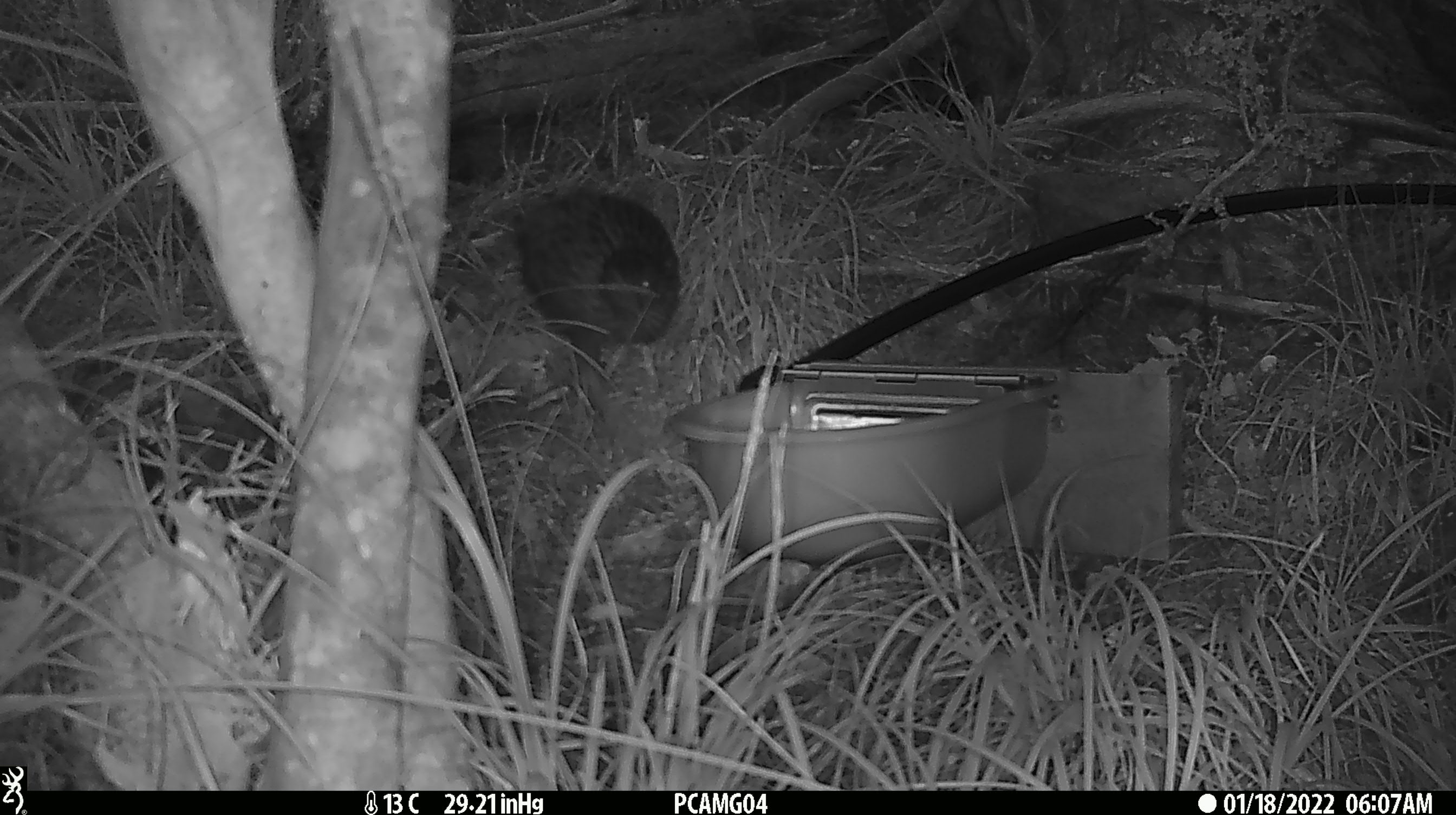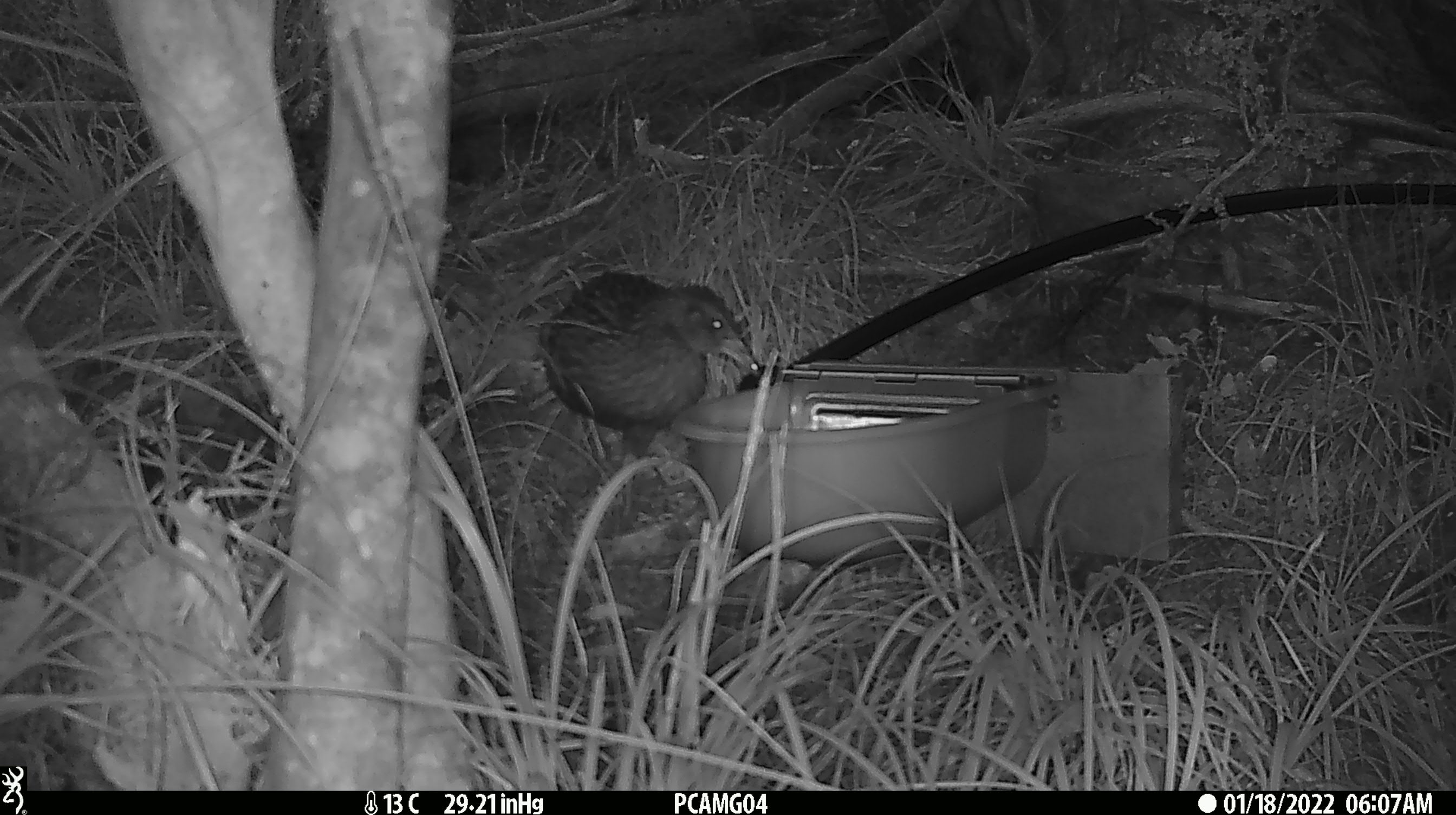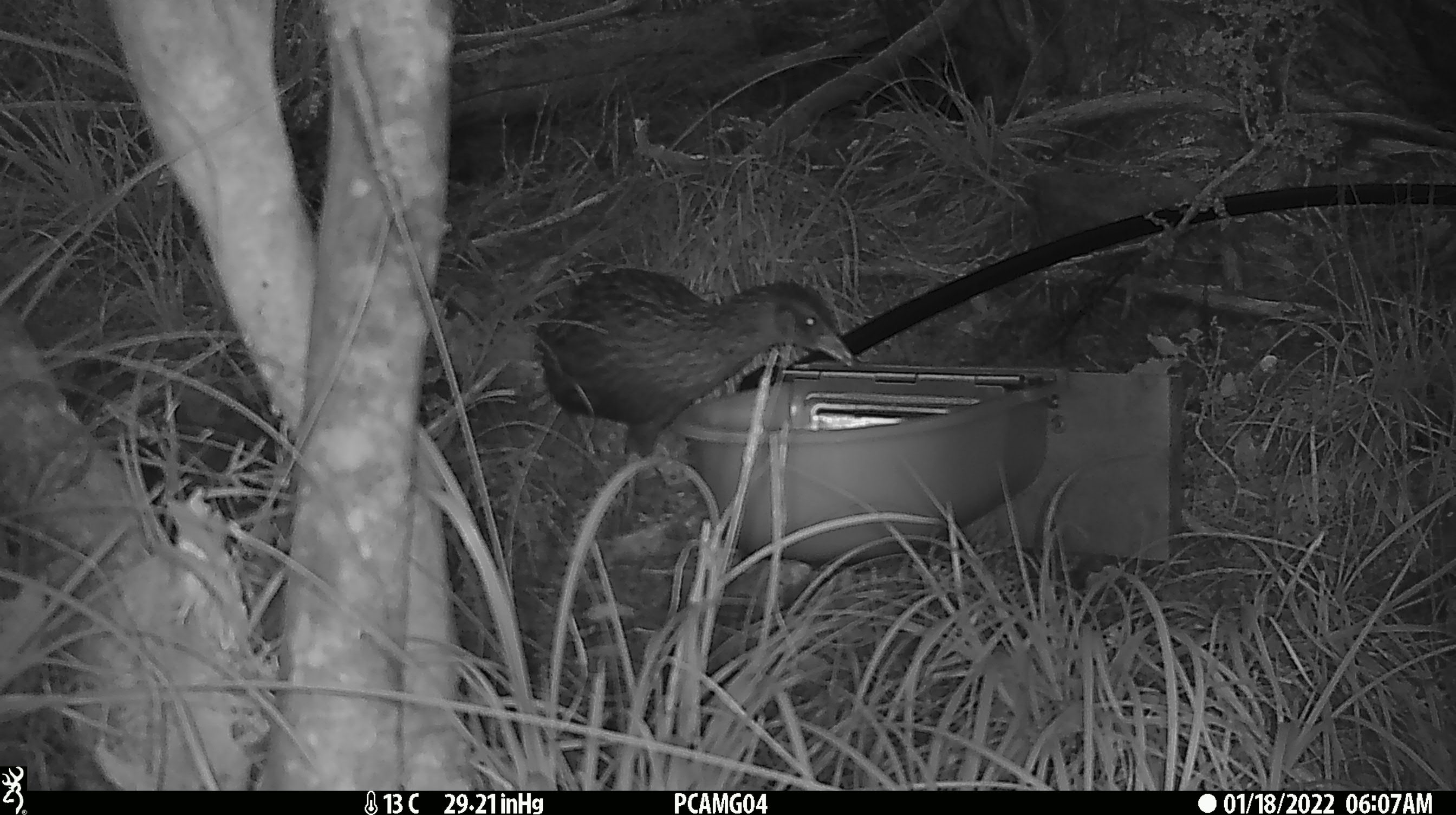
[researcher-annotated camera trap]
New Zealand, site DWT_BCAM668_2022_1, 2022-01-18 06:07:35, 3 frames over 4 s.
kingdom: Animalia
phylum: Chordata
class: Aves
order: Gruiformes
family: Rallidae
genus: Gallirallus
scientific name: Gallirallus australis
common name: weka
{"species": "weka (Gallirallus australis)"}